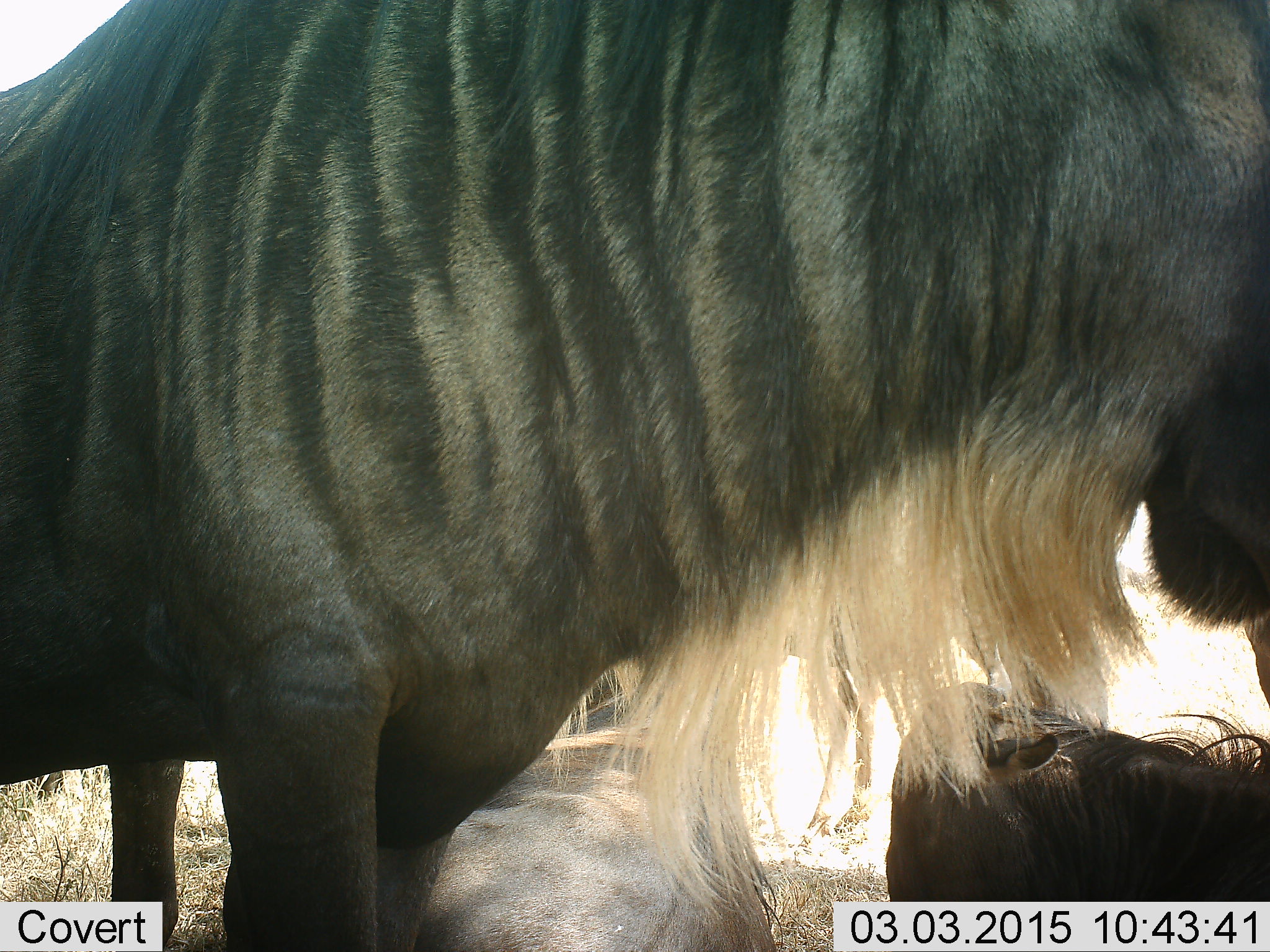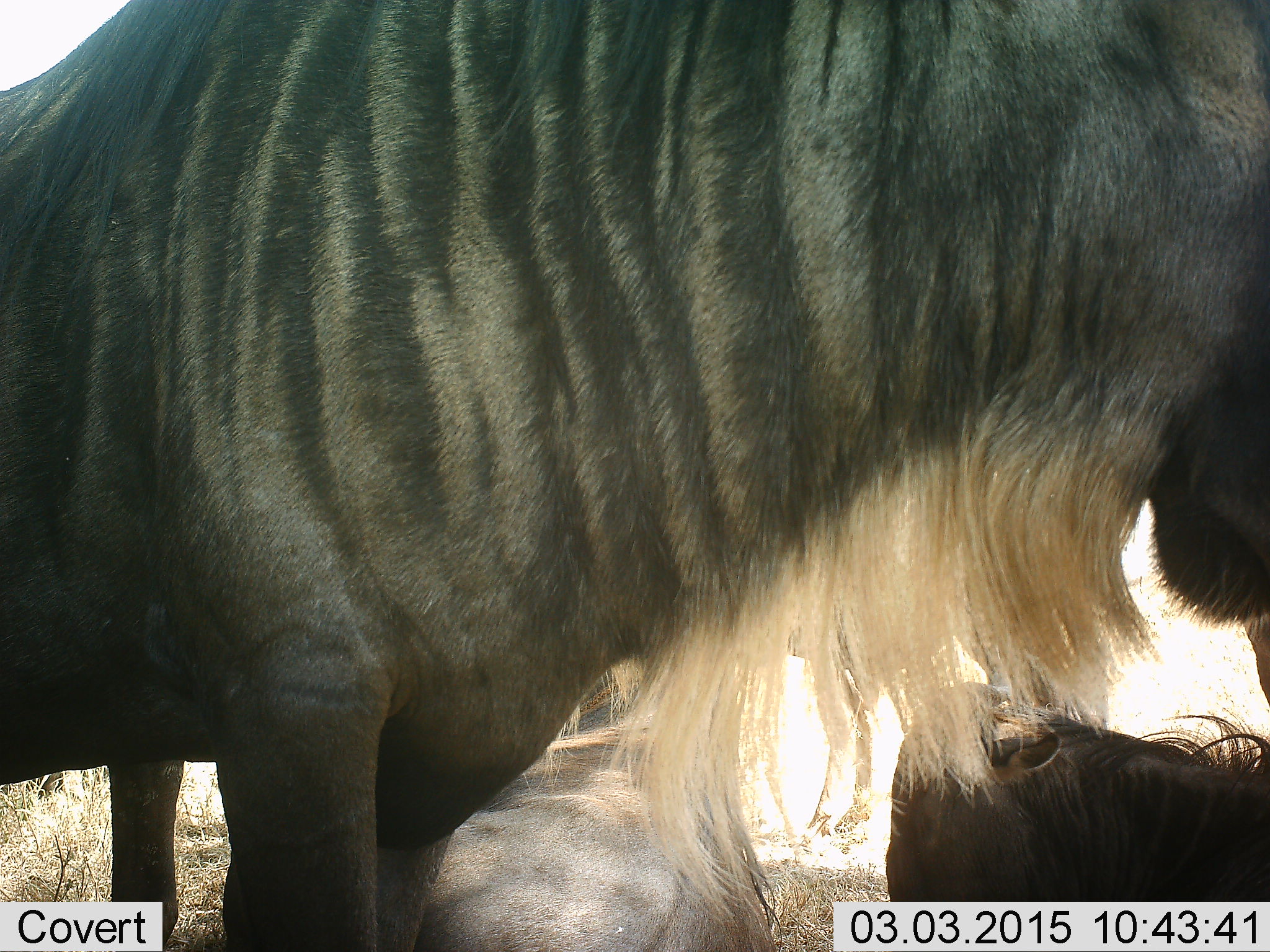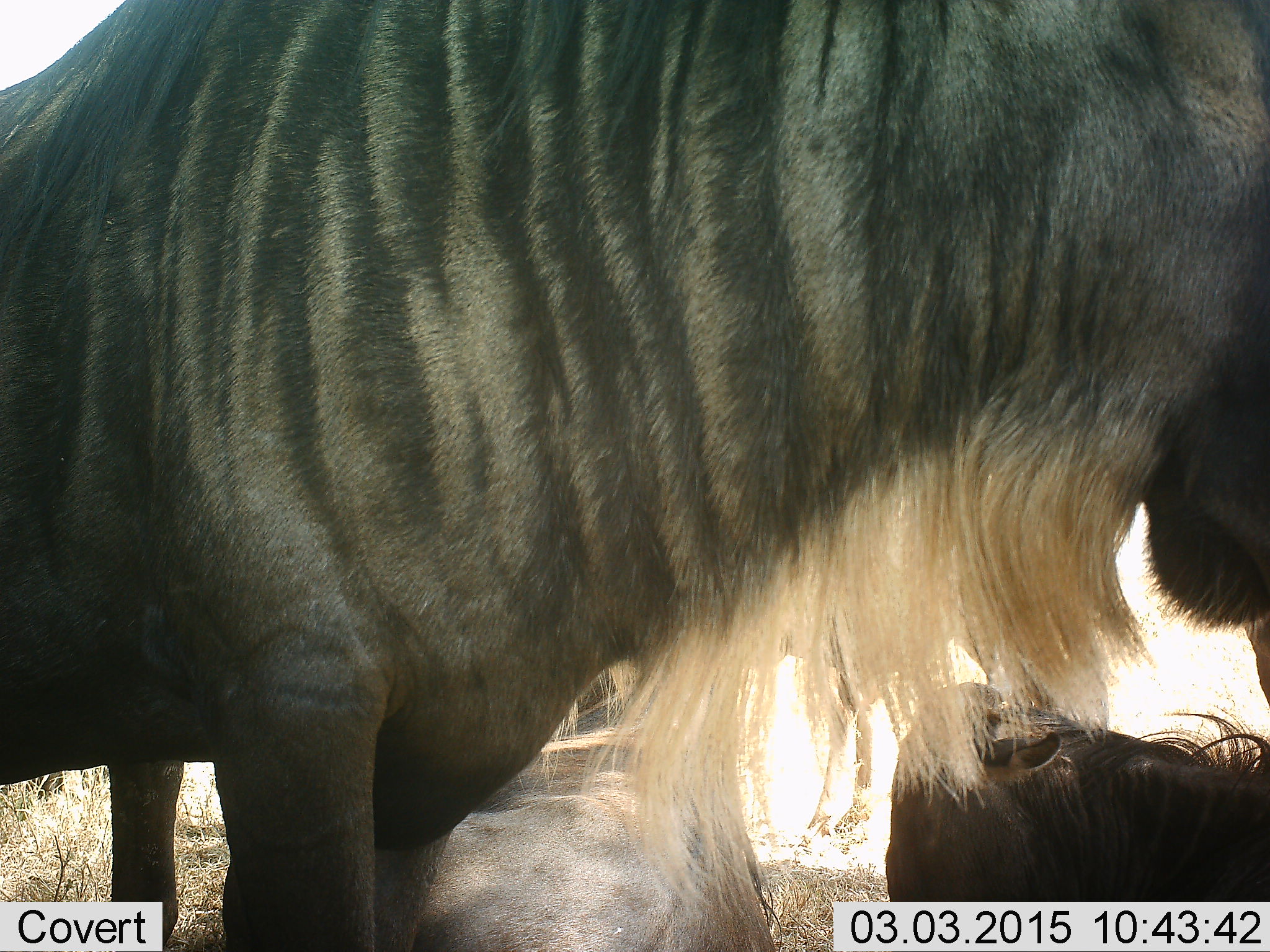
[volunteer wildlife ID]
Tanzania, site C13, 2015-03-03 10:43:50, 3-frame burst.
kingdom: Animalia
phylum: Chordata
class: Mammalia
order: Artiodactyla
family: Bovidae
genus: Connochaetes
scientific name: Connochaetes taurinus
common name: blue wildebeest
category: wildebeest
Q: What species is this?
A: Wildebeest (blue wildebeest) (Connochaetes taurinus).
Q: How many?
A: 3.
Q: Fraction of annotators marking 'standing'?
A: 100%.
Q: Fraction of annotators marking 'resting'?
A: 90%.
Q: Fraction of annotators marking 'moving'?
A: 0%.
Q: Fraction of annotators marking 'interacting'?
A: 10%.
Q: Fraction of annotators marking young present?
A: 0%.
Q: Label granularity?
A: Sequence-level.